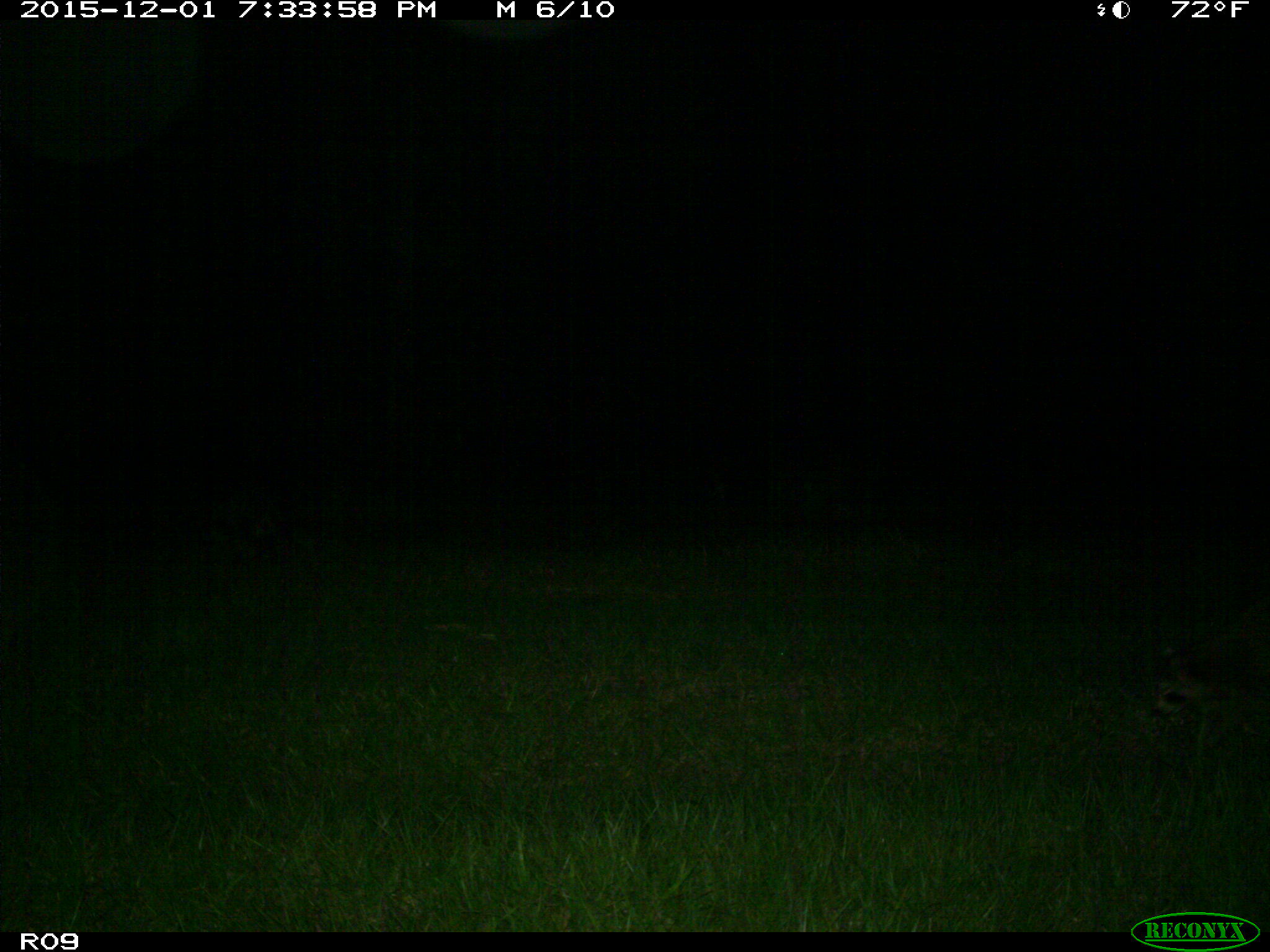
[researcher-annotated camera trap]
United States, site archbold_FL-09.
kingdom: Animalia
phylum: Chordata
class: Mammalia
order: Carnivora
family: Procyonidae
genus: Procyon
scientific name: Procyon lotor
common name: common raccoon